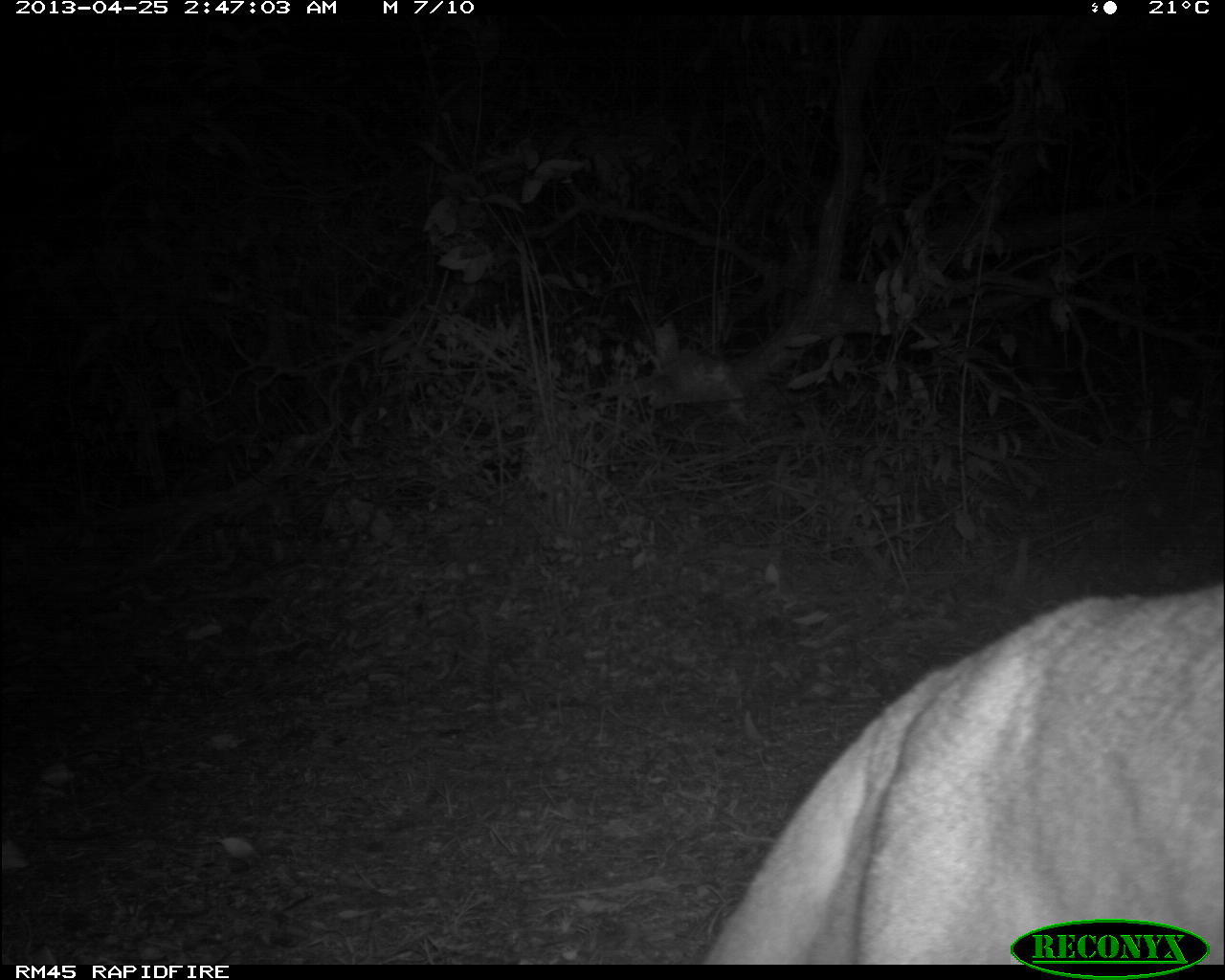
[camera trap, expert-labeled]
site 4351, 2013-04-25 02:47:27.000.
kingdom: Animalia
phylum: Chordata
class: Mammalia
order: Carnivora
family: Felidae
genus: Puma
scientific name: Puma concolor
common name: mountain lion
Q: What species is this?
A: Puma concolor (mountain lion).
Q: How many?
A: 2.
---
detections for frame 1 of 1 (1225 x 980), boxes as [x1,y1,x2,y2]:
puma concolor: [699,580,1225,963]